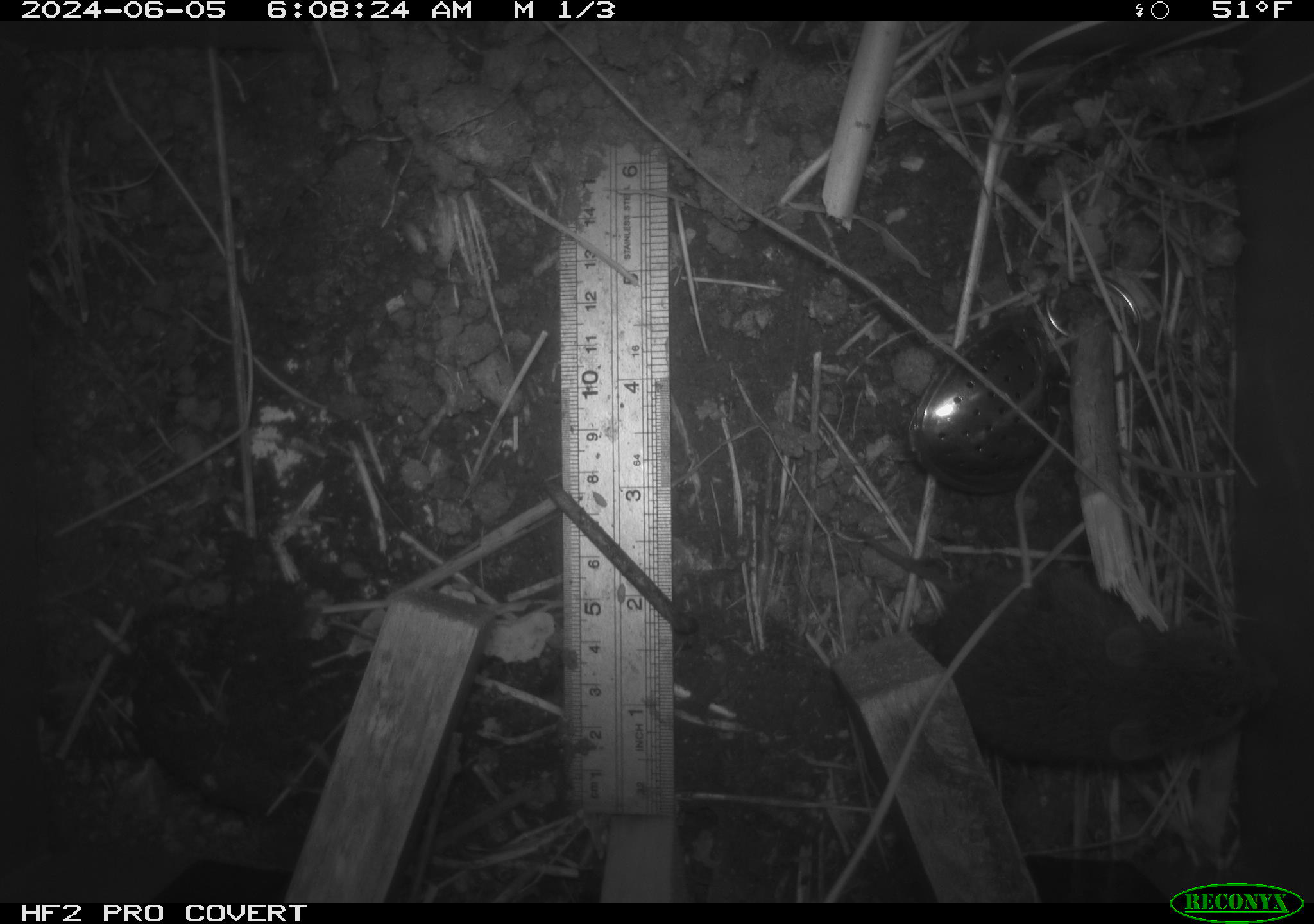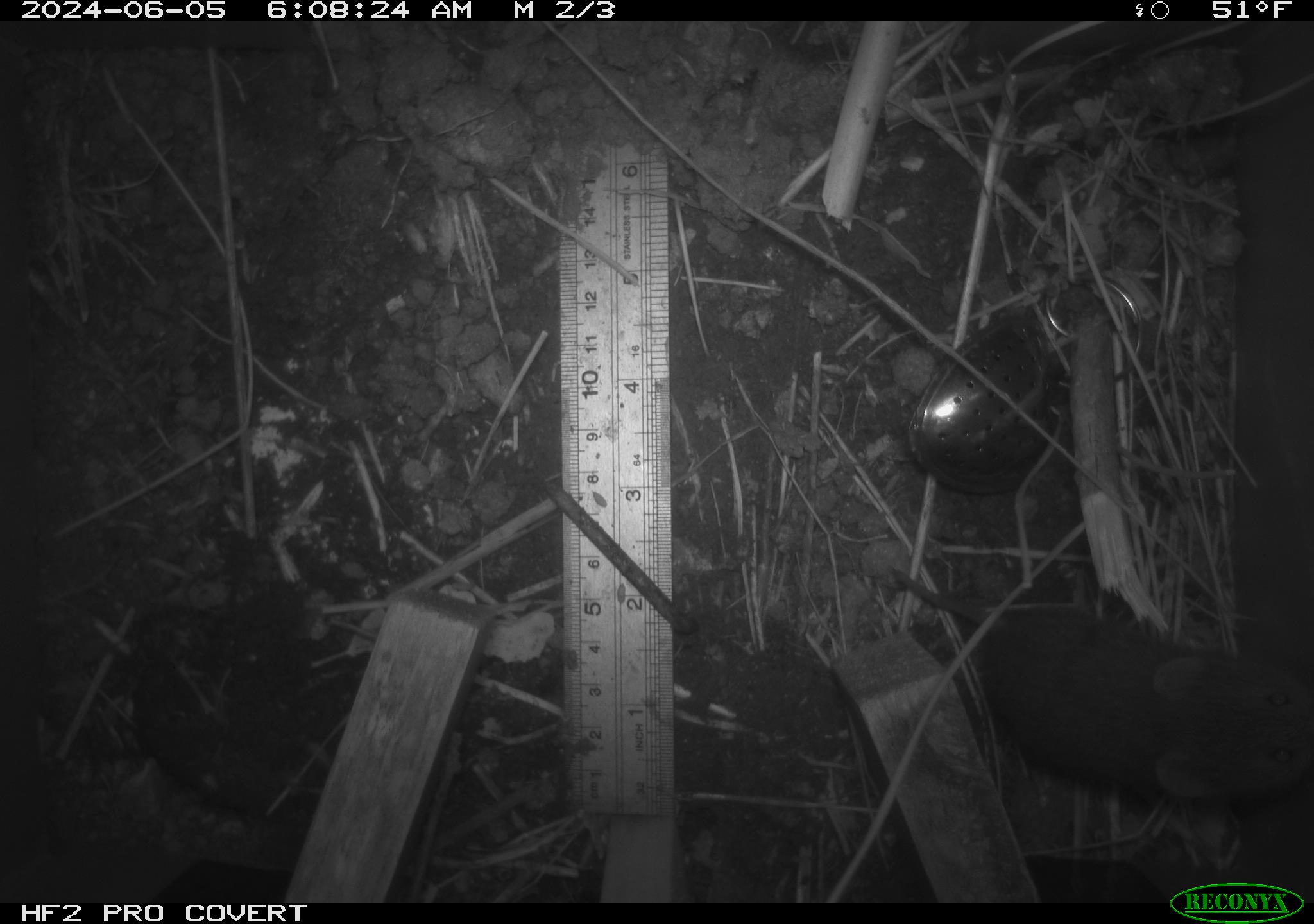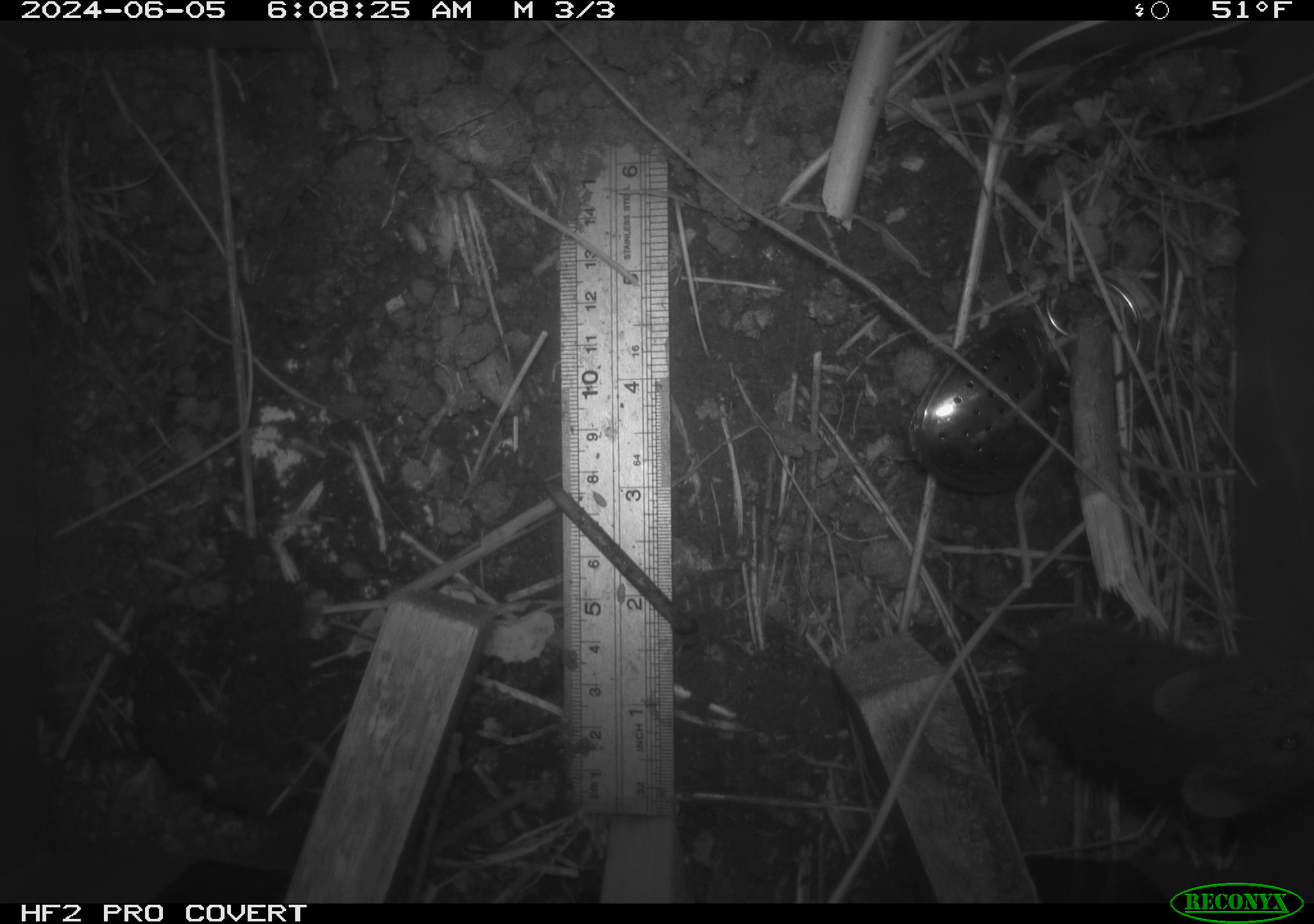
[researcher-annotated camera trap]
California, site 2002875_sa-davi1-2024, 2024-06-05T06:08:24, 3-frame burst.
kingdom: Animalia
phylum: Chordata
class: Mammalia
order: Rodentia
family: Cricetidae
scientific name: Arvicolinae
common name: voles, lemmings, and muskrats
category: arvicolinae subfamily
Arvicolinae subfamily (voles, lemmings, and muskrats) (Arvicolinae).